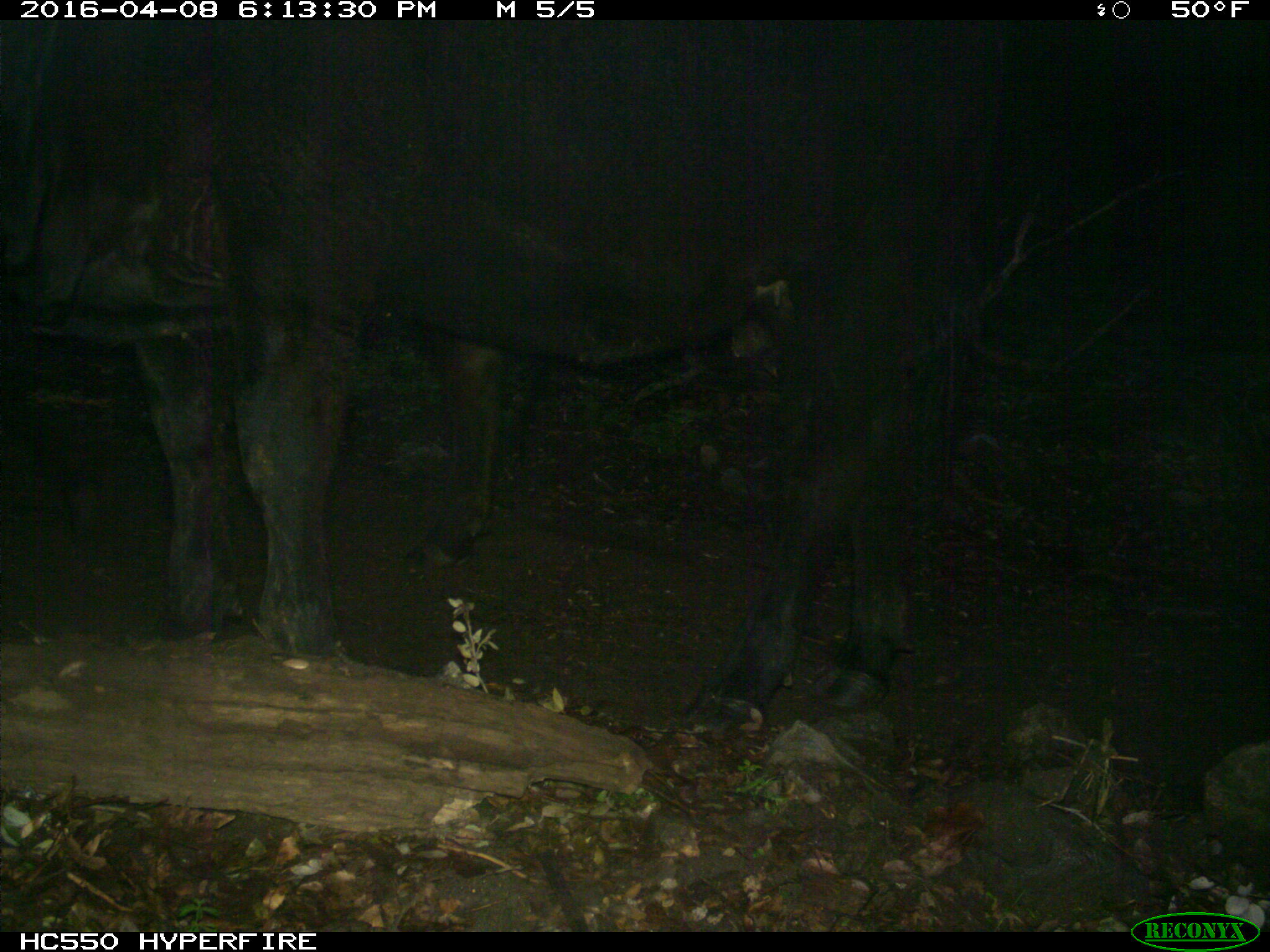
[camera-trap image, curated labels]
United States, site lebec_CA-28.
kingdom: Animalia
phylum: Chordata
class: Mammalia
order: Artiodactyla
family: Bovidae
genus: Bos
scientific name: Bos taurus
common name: domestic cow